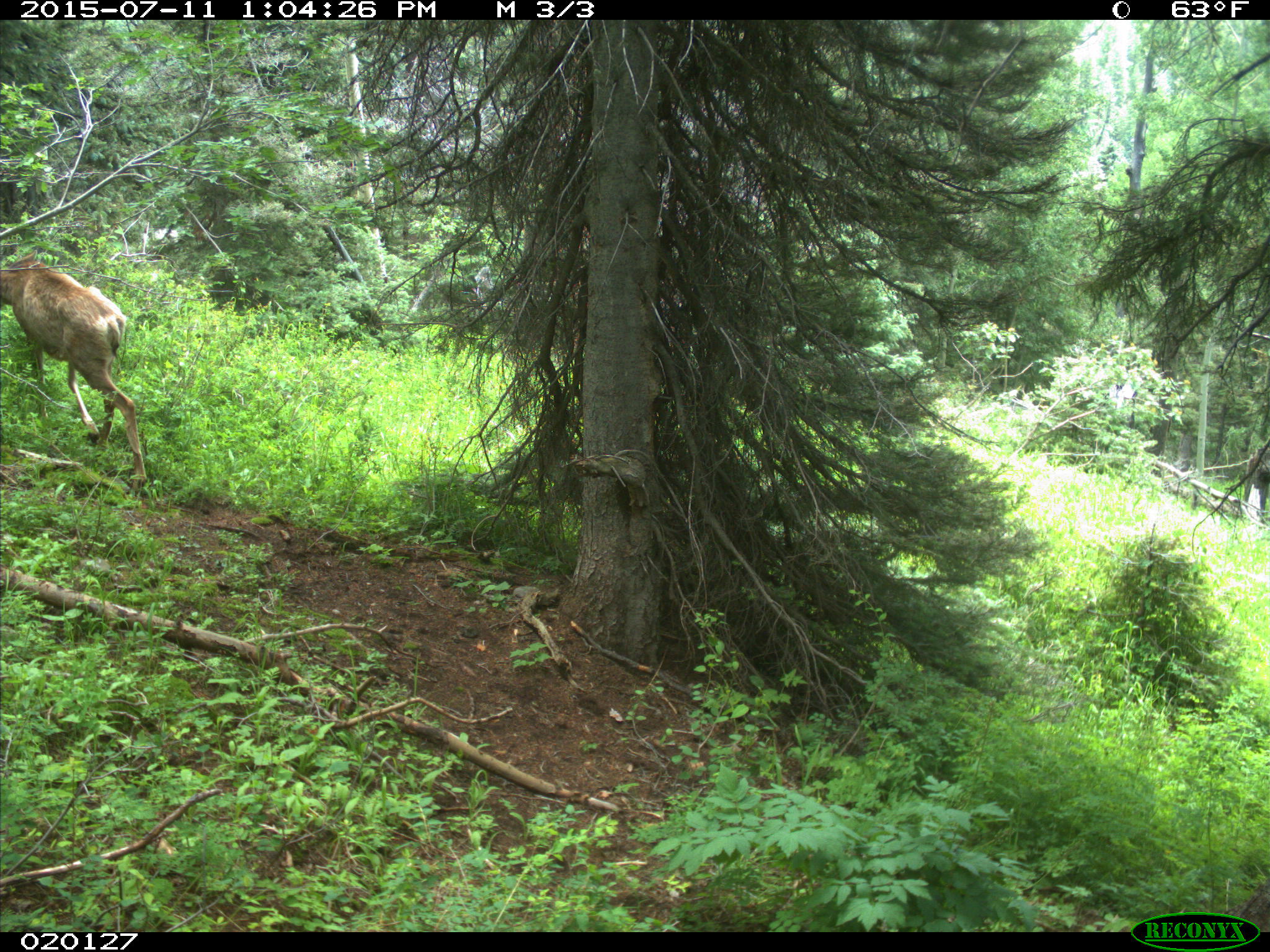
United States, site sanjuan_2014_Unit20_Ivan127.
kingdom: Animalia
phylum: Chordata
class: Mammalia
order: Artiodactyla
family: Cervidae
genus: Odocoileus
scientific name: Odocoileus hemionus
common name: mule deer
Odocoileus hemionus (mule deer).